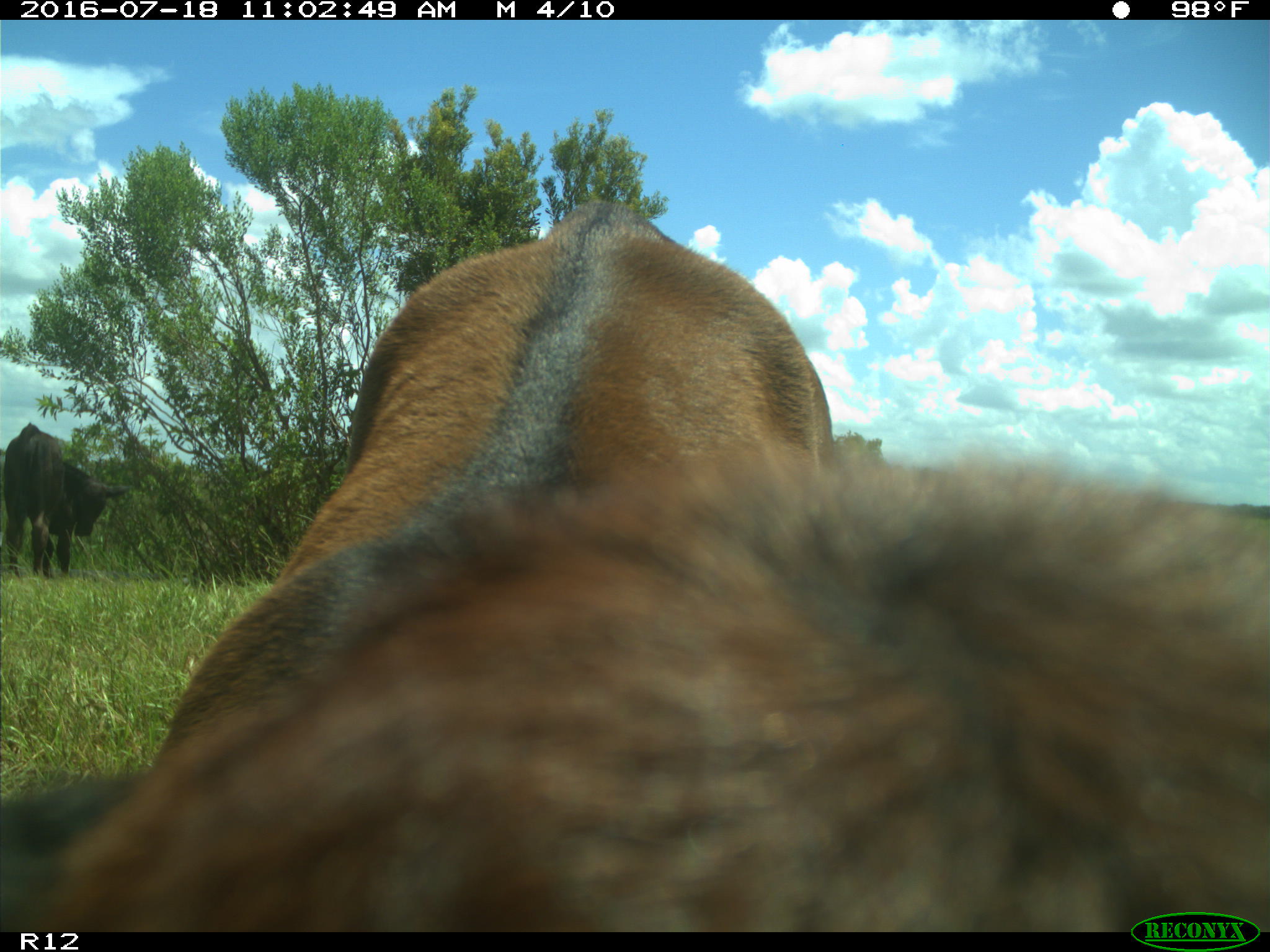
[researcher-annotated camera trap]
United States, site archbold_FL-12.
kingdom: Animalia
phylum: Chordata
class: Mammalia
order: Artiodactyla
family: Bovidae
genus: Bos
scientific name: Bos taurus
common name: domestic cow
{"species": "Bos taurus (domestic cow)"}